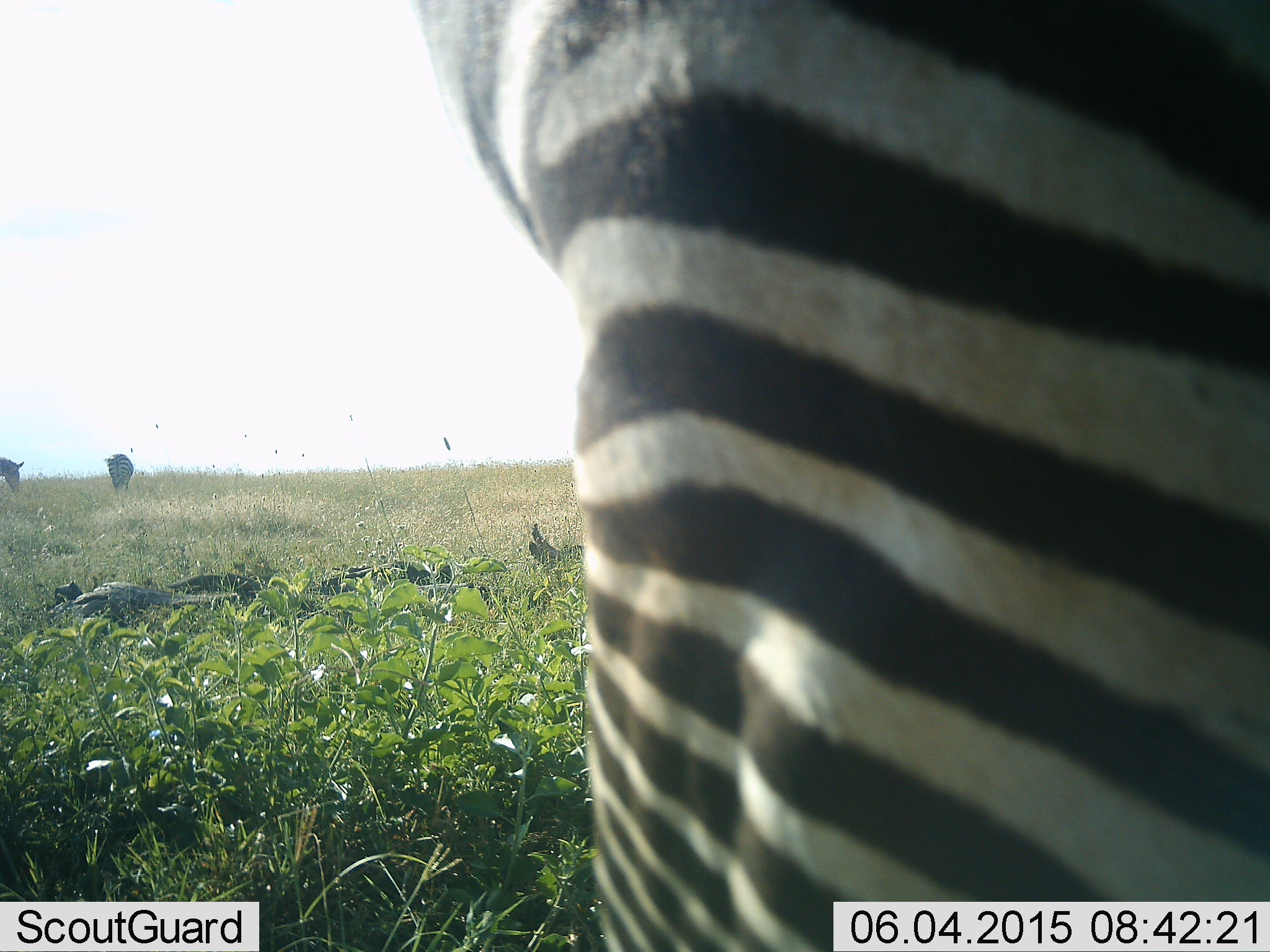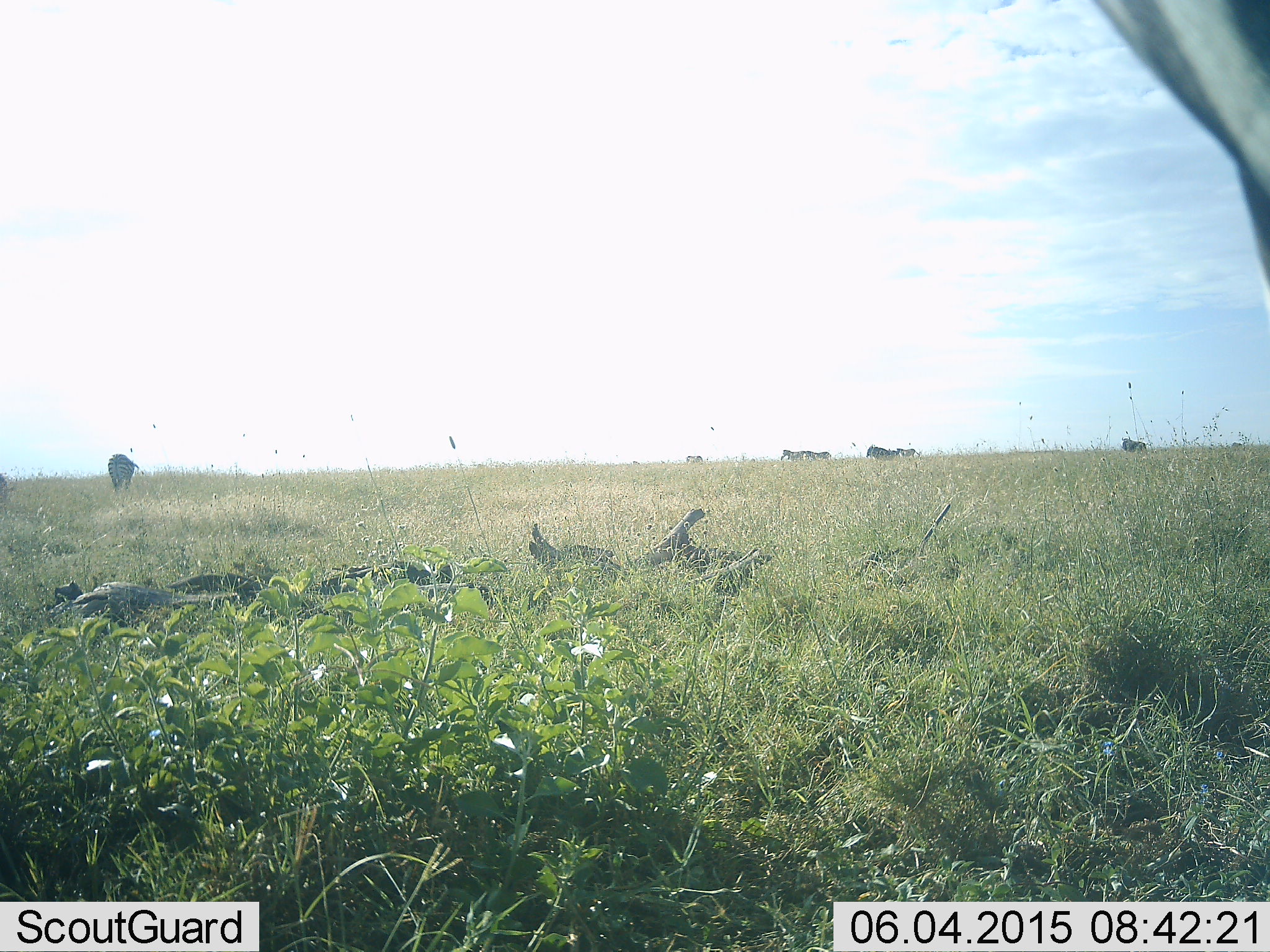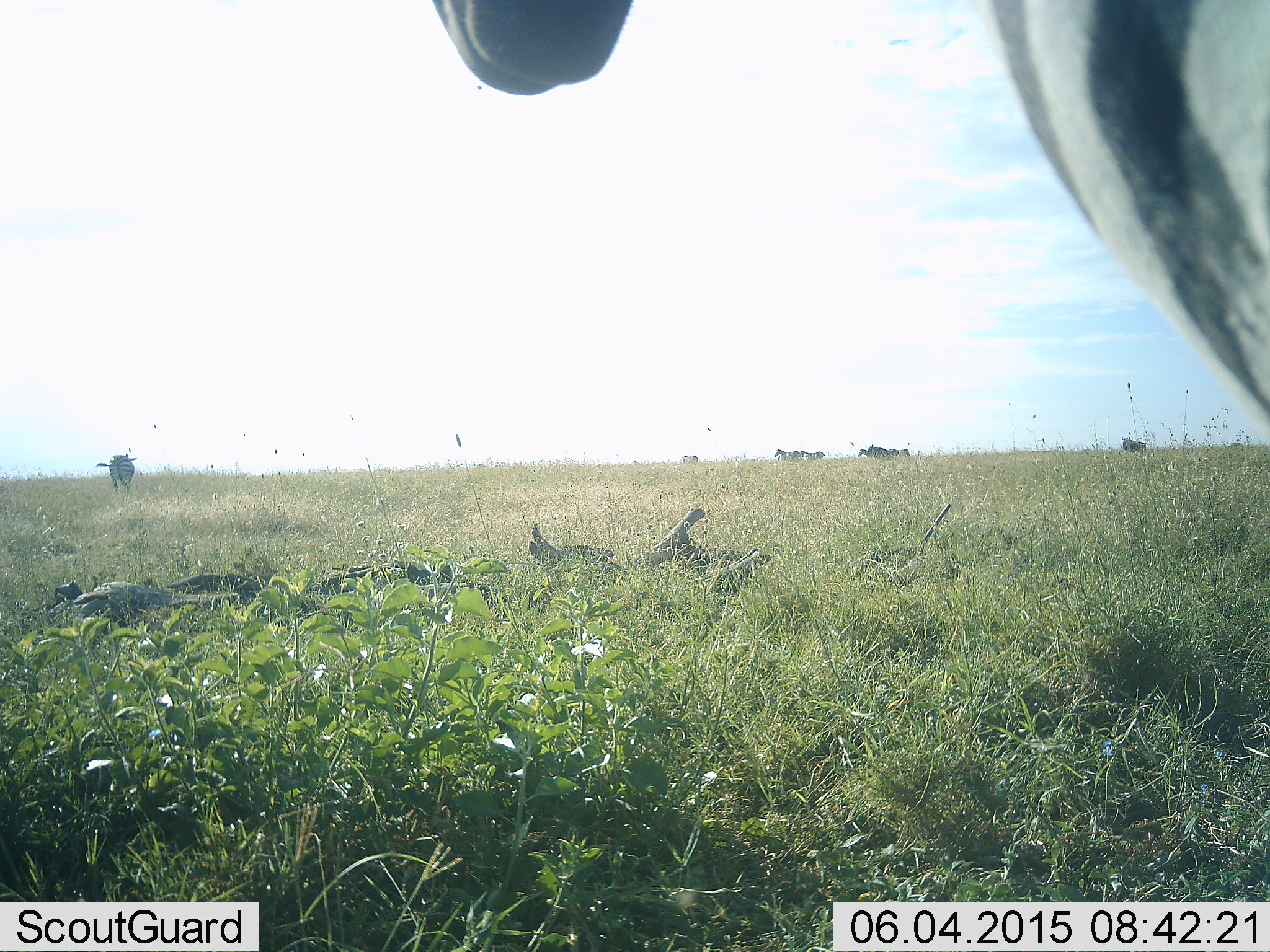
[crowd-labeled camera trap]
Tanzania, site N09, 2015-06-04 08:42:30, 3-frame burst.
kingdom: Animalia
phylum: Chordata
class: Mammalia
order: Perissodactyla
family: Equidae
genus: Equus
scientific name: Equus quagga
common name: plains zebra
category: zebra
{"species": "zebra (plains zebra) (Equus quagga)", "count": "3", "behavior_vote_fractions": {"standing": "40%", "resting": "13%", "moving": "87%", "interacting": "0%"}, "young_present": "0%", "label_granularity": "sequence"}